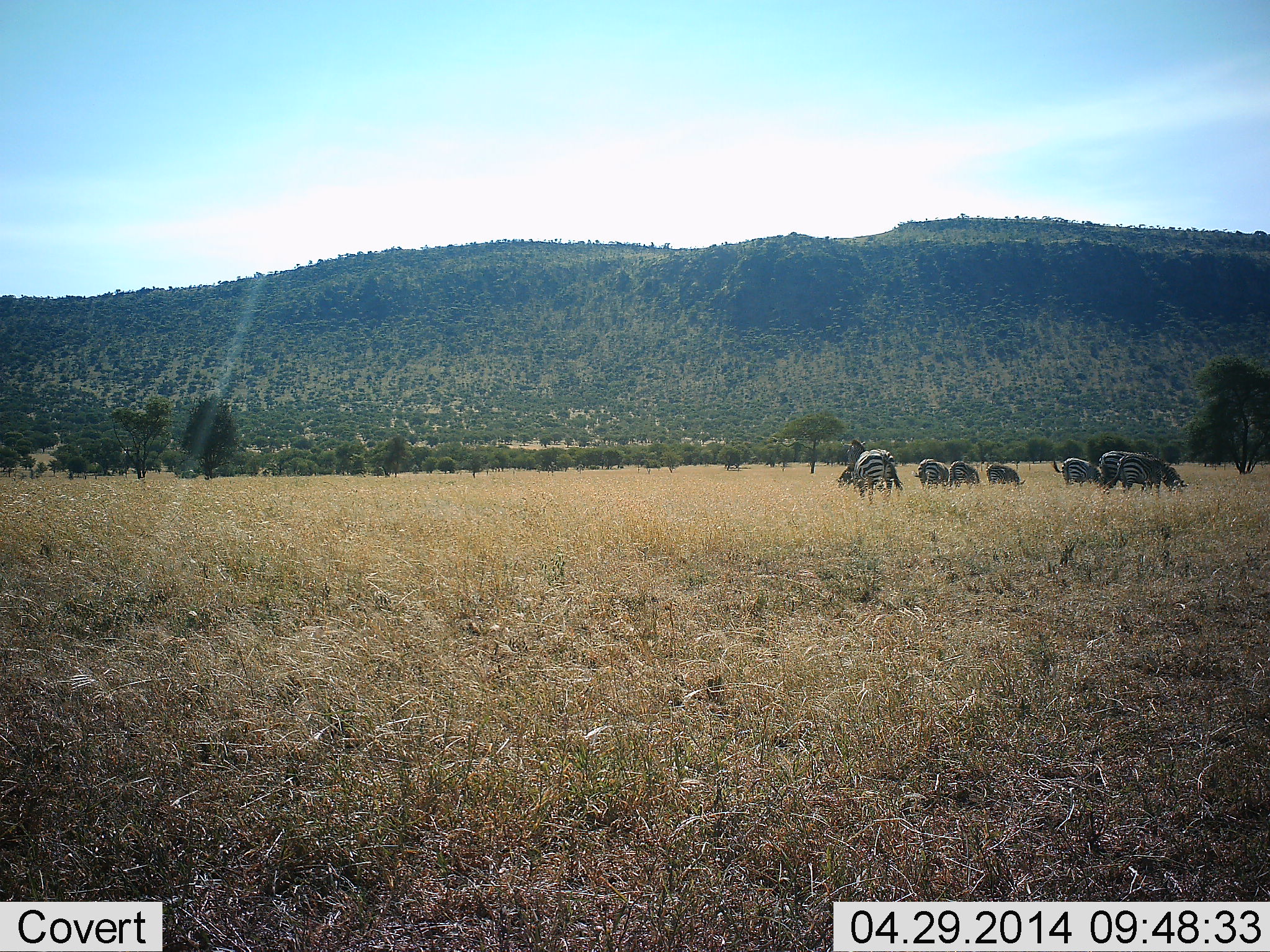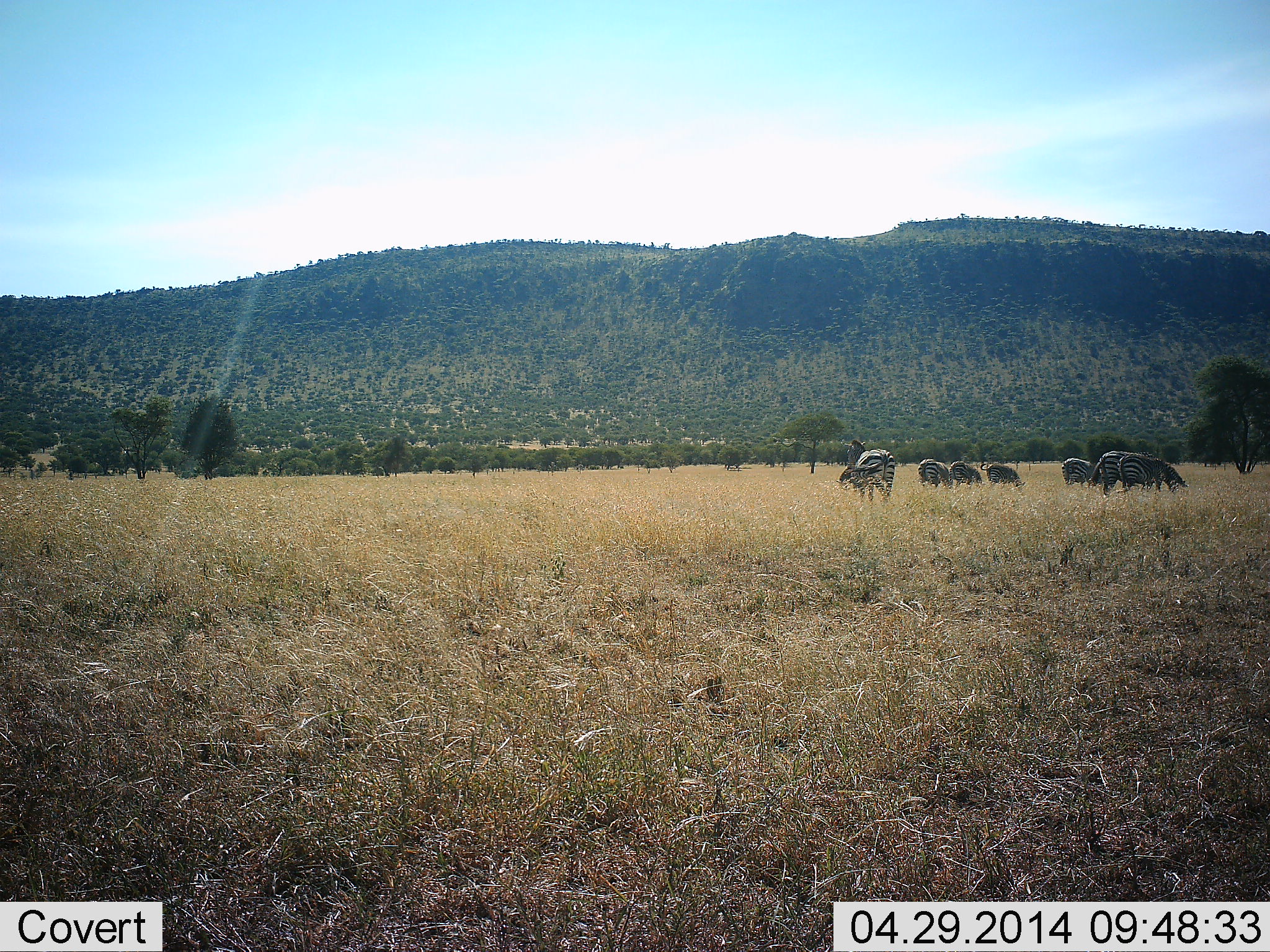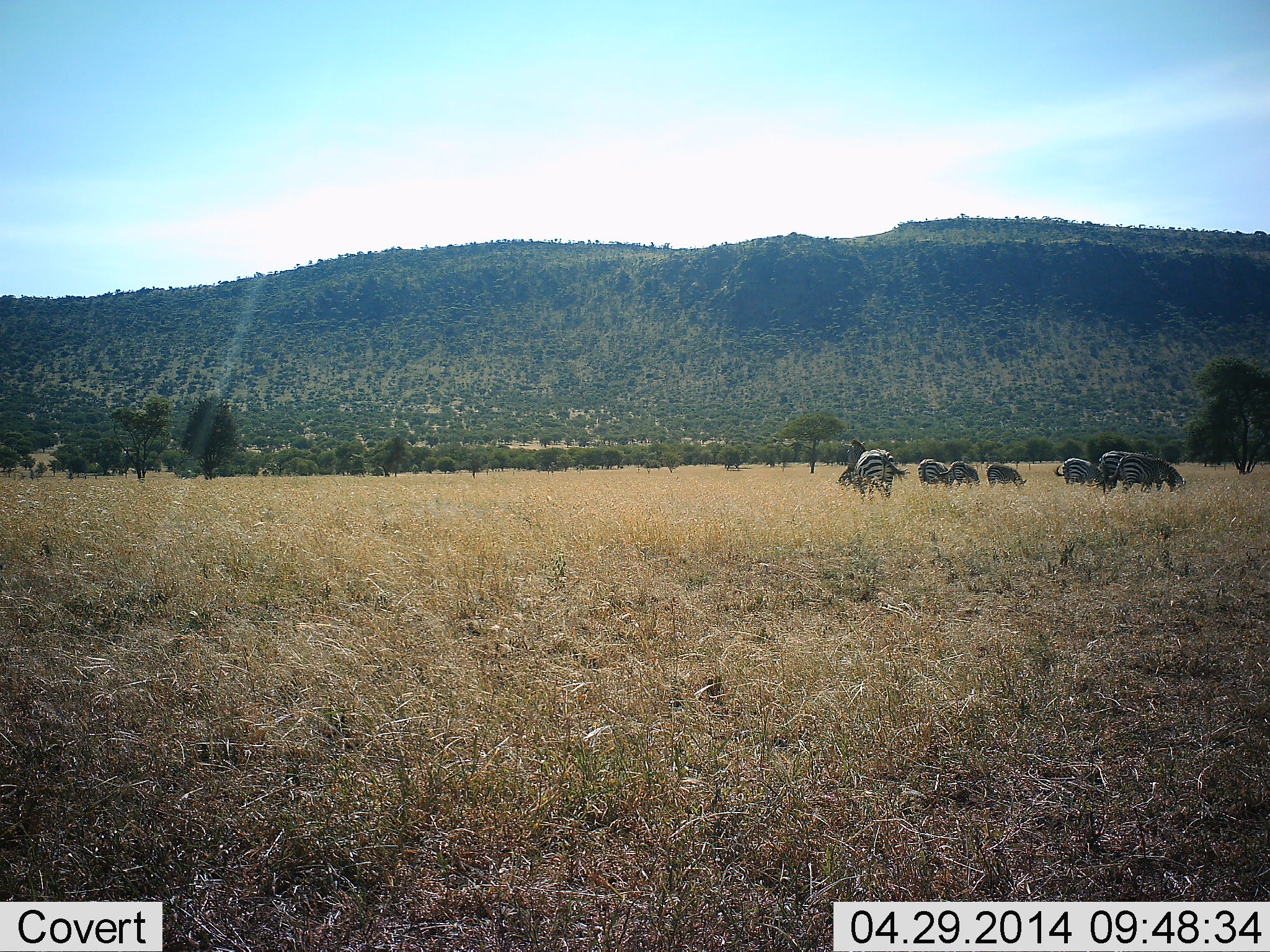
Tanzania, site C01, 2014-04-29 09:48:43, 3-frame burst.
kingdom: Animalia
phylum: Chordata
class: Mammalia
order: Perissodactyla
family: Equidae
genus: Equus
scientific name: Equus quagga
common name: plains zebra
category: zebra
Zebra (plains zebra) (Equus quagga), count 7. Behavior (volunteer vote fractions): standing 50%, resting 10%, moving 10%, interacting 10%. Young present (vote fraction): 0%. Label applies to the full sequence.